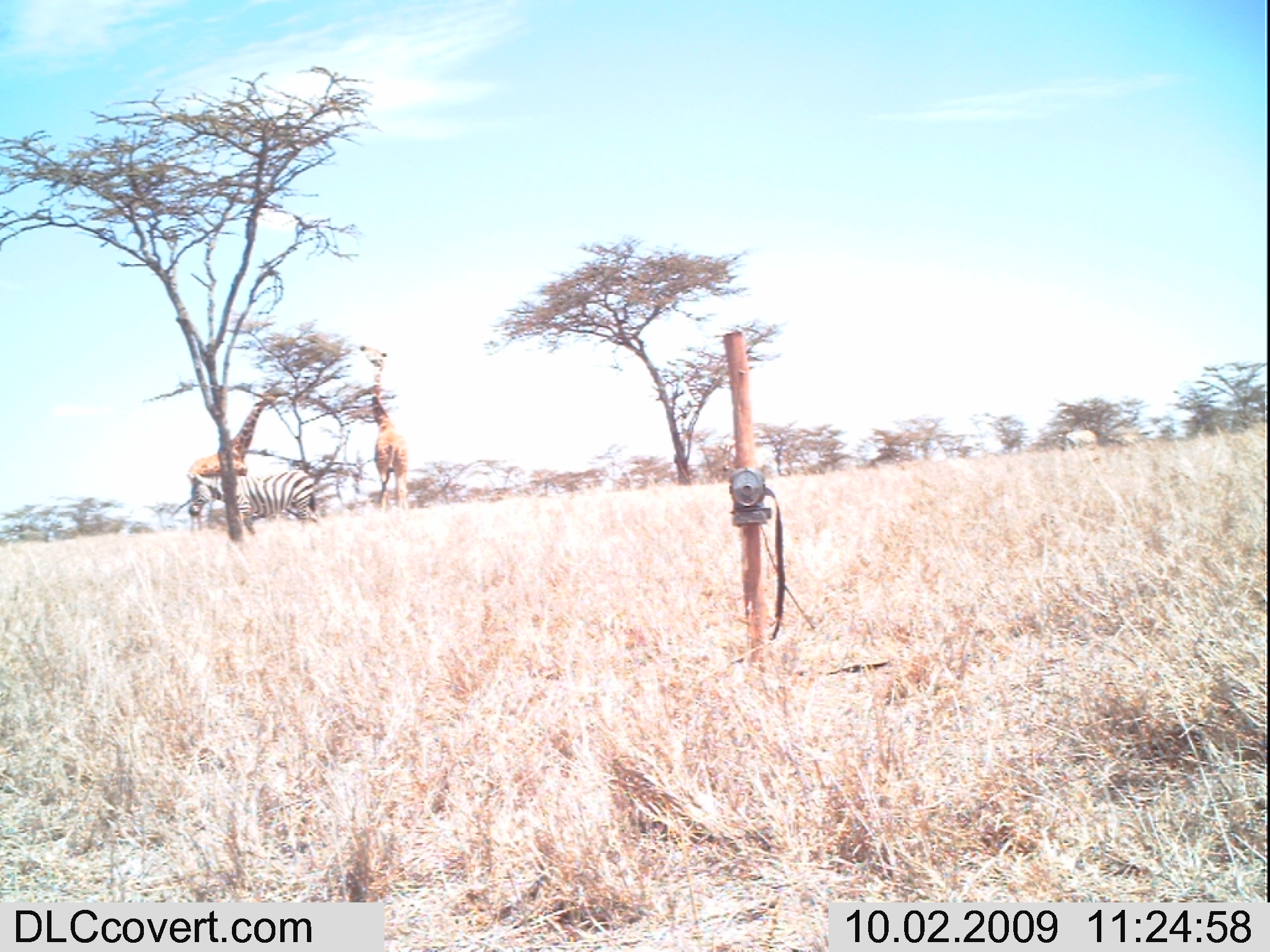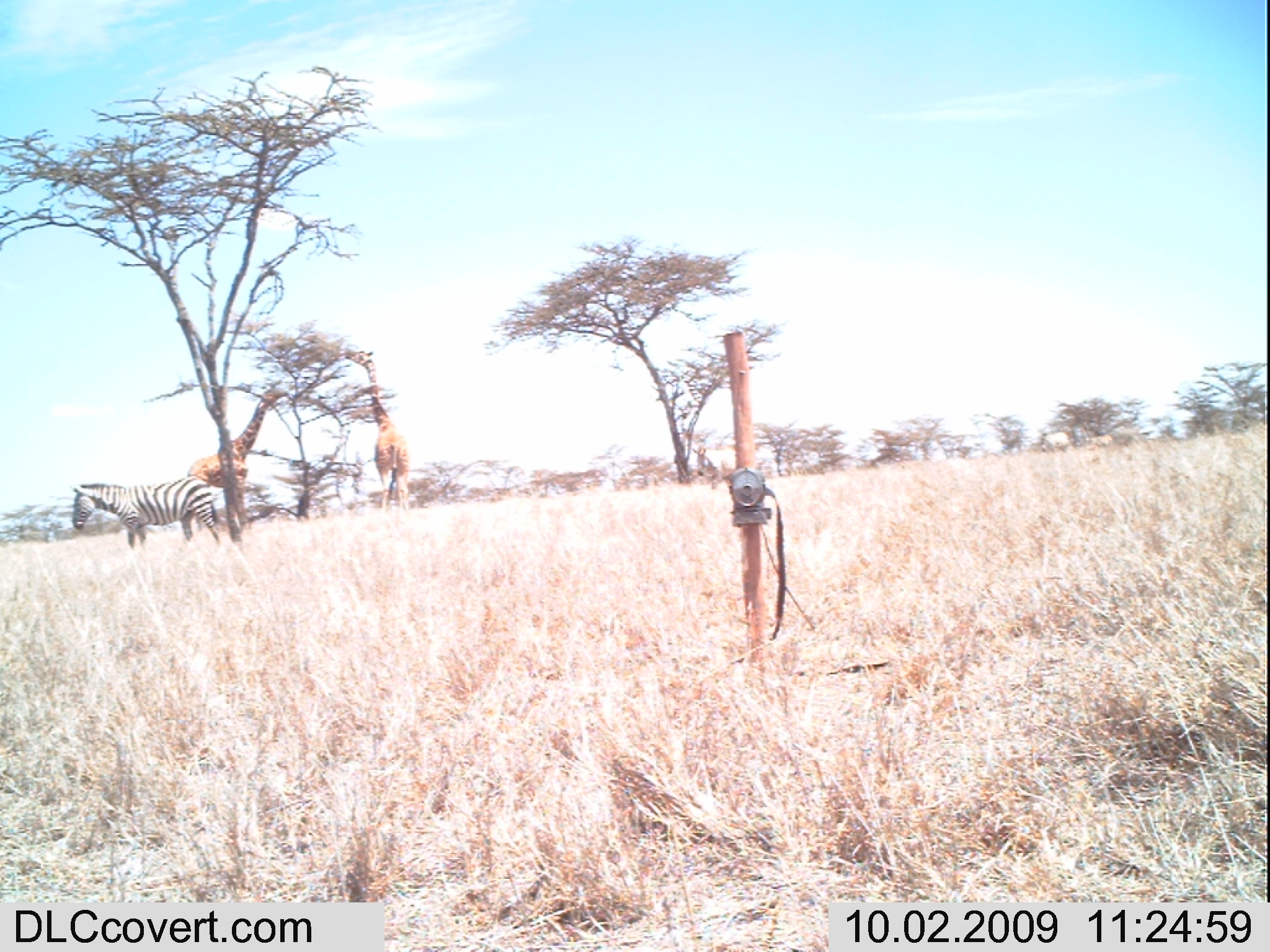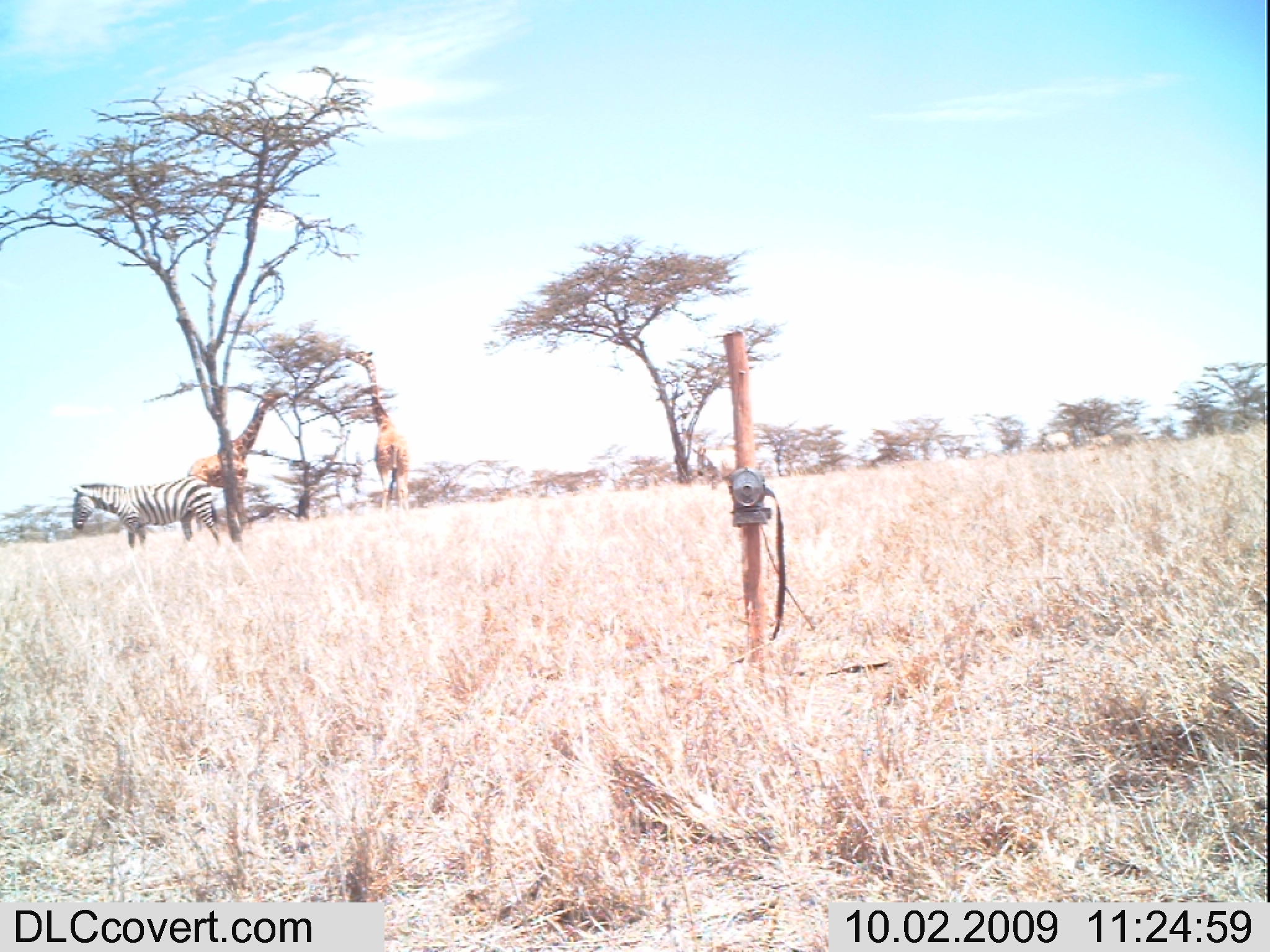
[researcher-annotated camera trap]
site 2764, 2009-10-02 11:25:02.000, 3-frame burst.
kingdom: Animalia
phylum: Chordata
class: Mammalia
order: Perissodactyla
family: Equidae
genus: Equus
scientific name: Equus quagga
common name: plains zebra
Equus quagga (plains zebra), count 5.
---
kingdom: Animalia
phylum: Chordata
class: Mammalia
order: Artiodactyla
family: Giraffidae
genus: Giraffa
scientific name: Giraffa camelopardalis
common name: giraffe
Giraffa camelopardalis (giraffe), count 2.